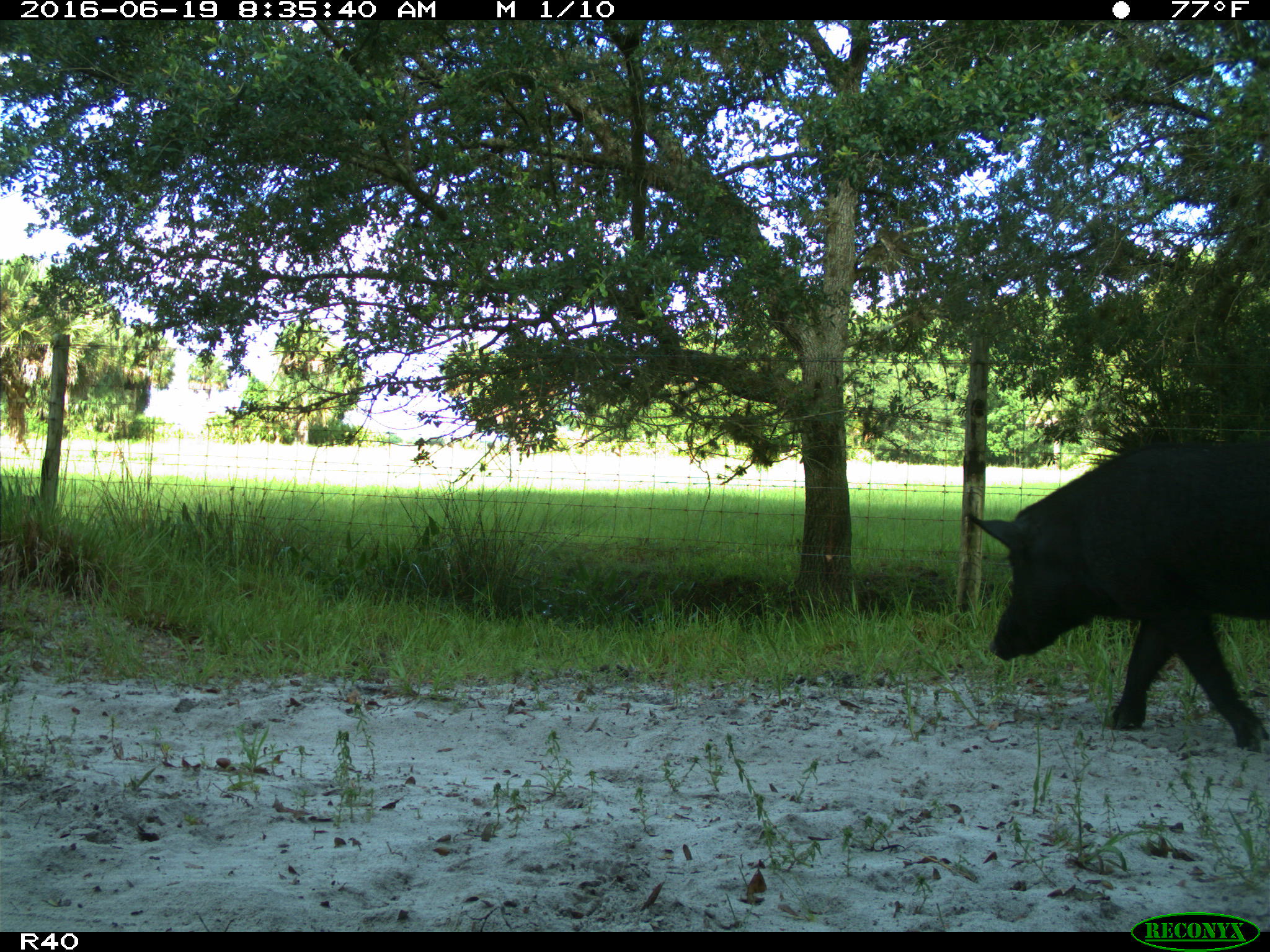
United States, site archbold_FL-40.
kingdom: Animalia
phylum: Chordata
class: Mammalia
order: Artiodactyla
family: Suidae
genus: Sus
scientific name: Sus scrofa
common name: wild boar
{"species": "Sus scrofa (wild boar)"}